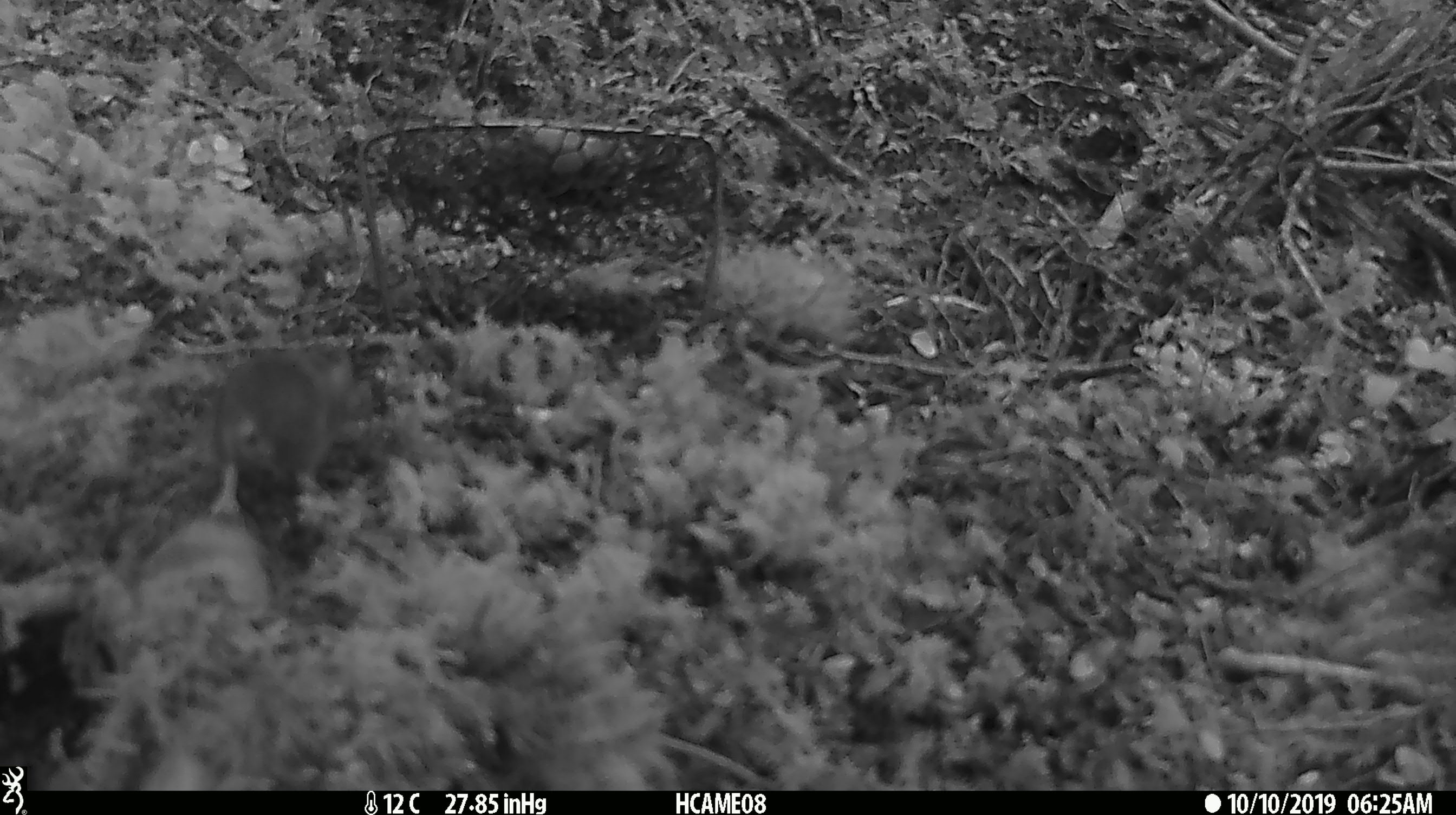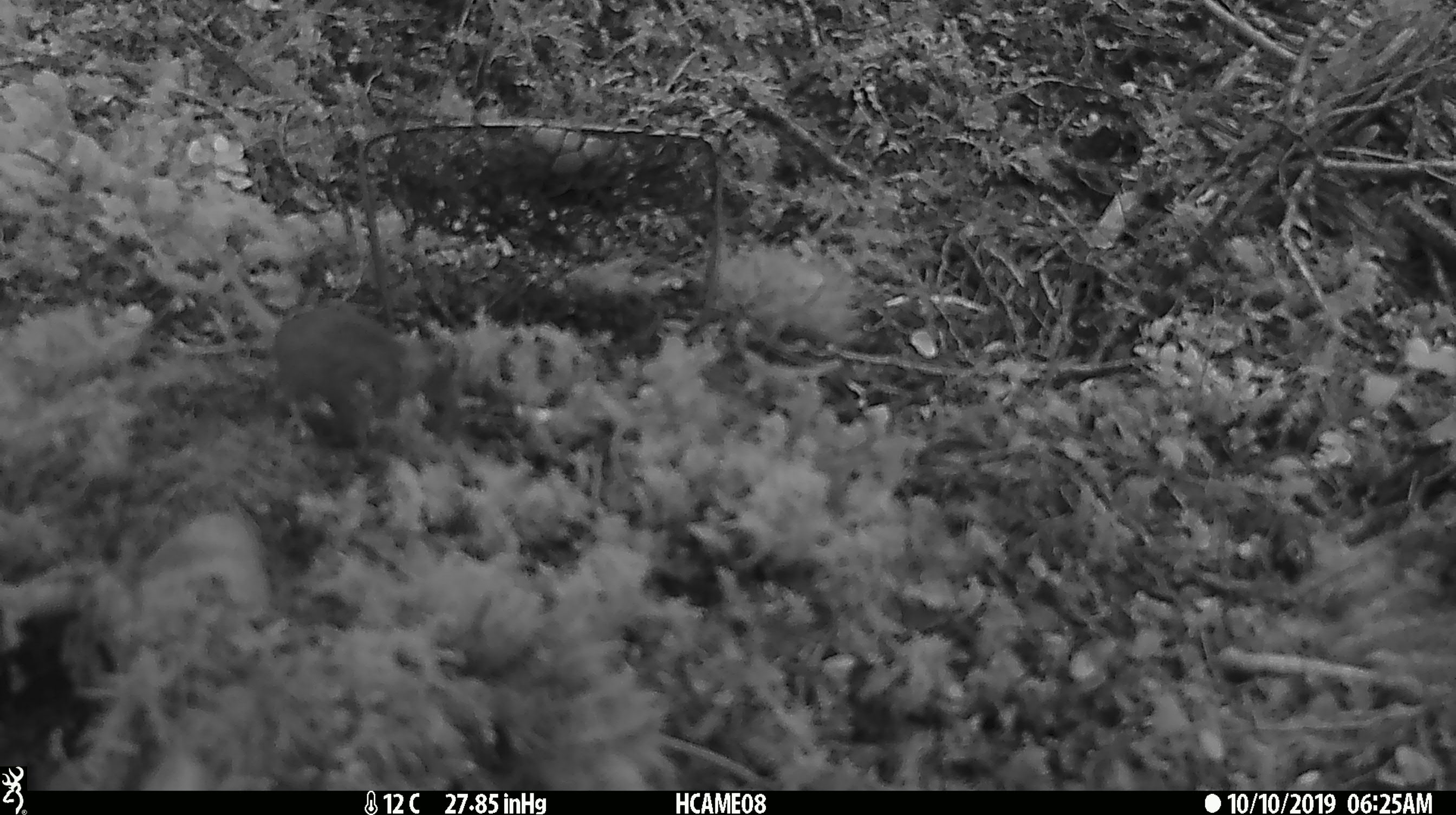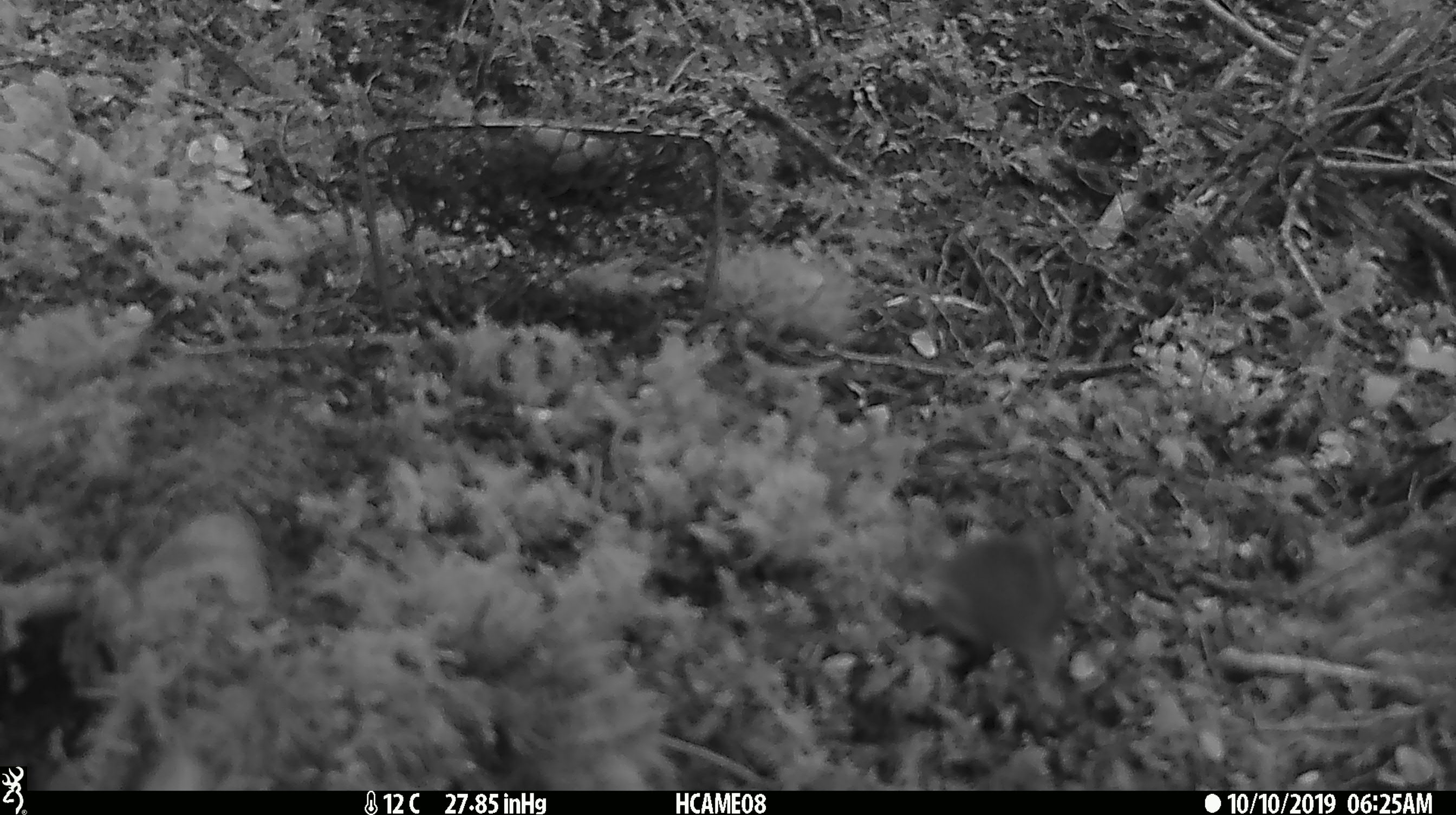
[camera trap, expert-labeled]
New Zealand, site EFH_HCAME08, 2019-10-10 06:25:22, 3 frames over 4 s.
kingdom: Animalia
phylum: Chordata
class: Mammalia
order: Rodentia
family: Muridae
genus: Mus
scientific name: Mus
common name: mouse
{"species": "mouse (Mus)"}